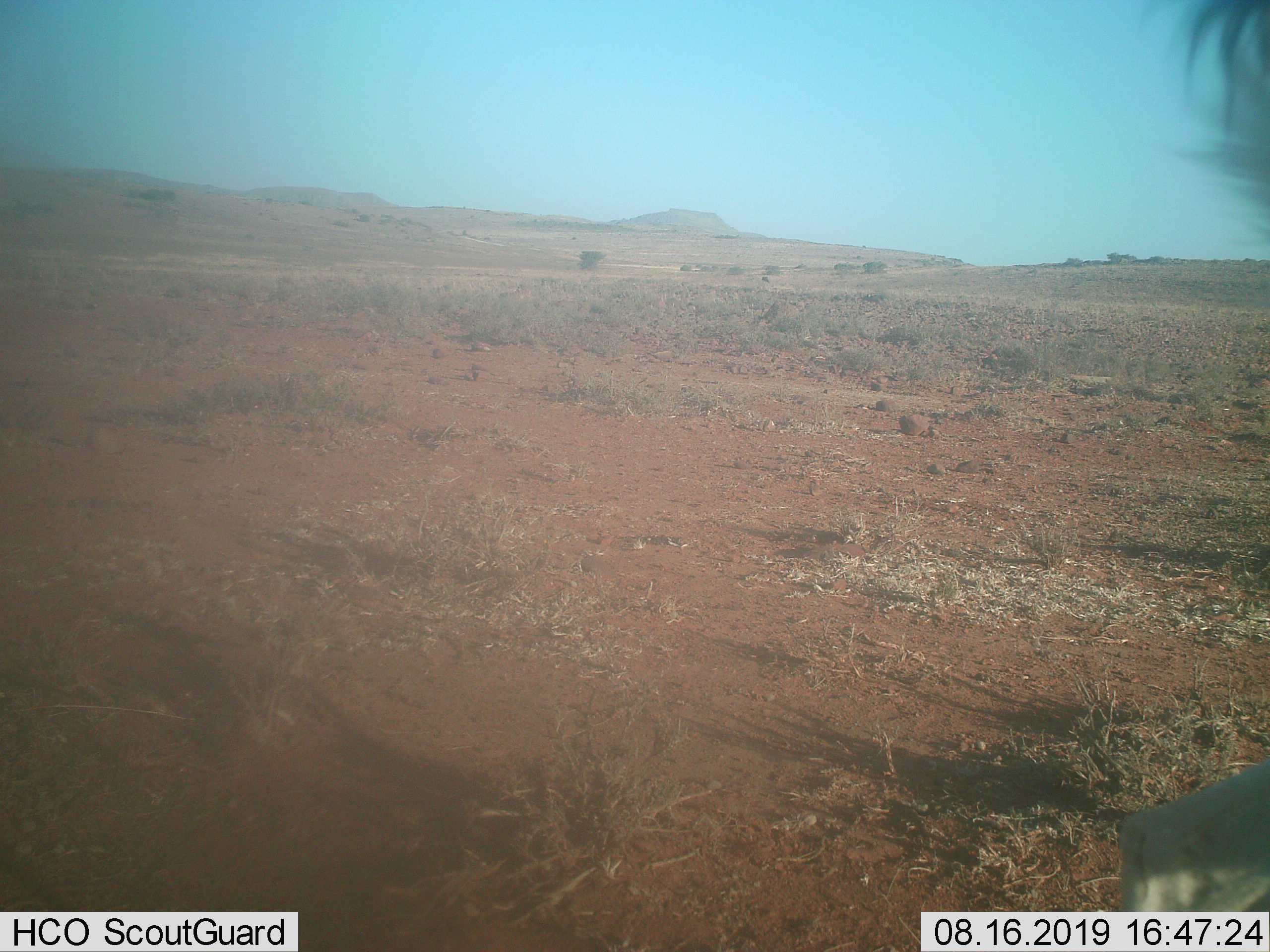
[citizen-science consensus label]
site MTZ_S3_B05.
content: unidentified animal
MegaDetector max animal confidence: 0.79